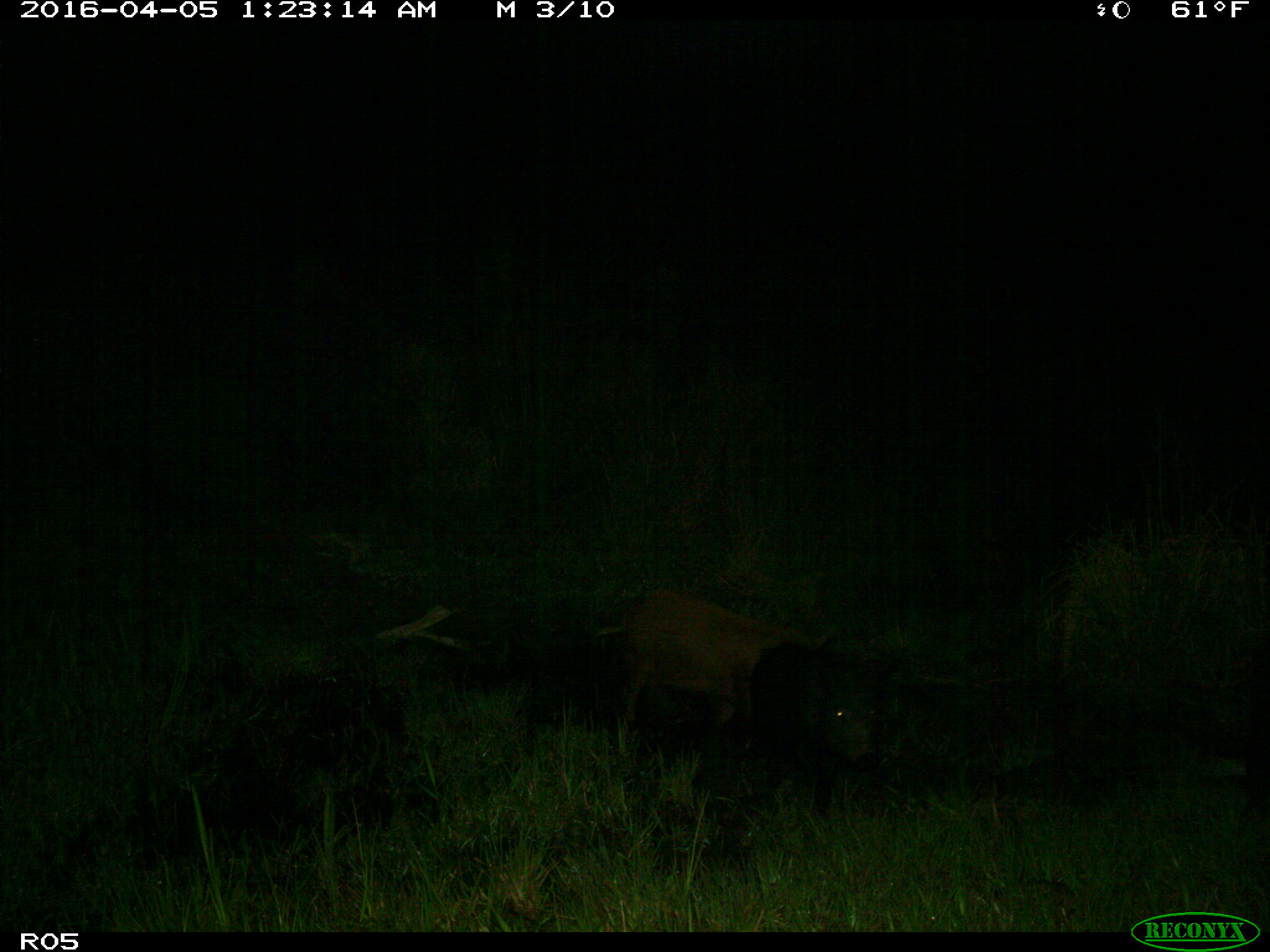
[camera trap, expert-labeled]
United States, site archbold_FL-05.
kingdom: Animalia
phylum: Chordata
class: Mammalia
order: Artiodactyla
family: Suidae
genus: Sus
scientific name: Sus scrofa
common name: wild boar